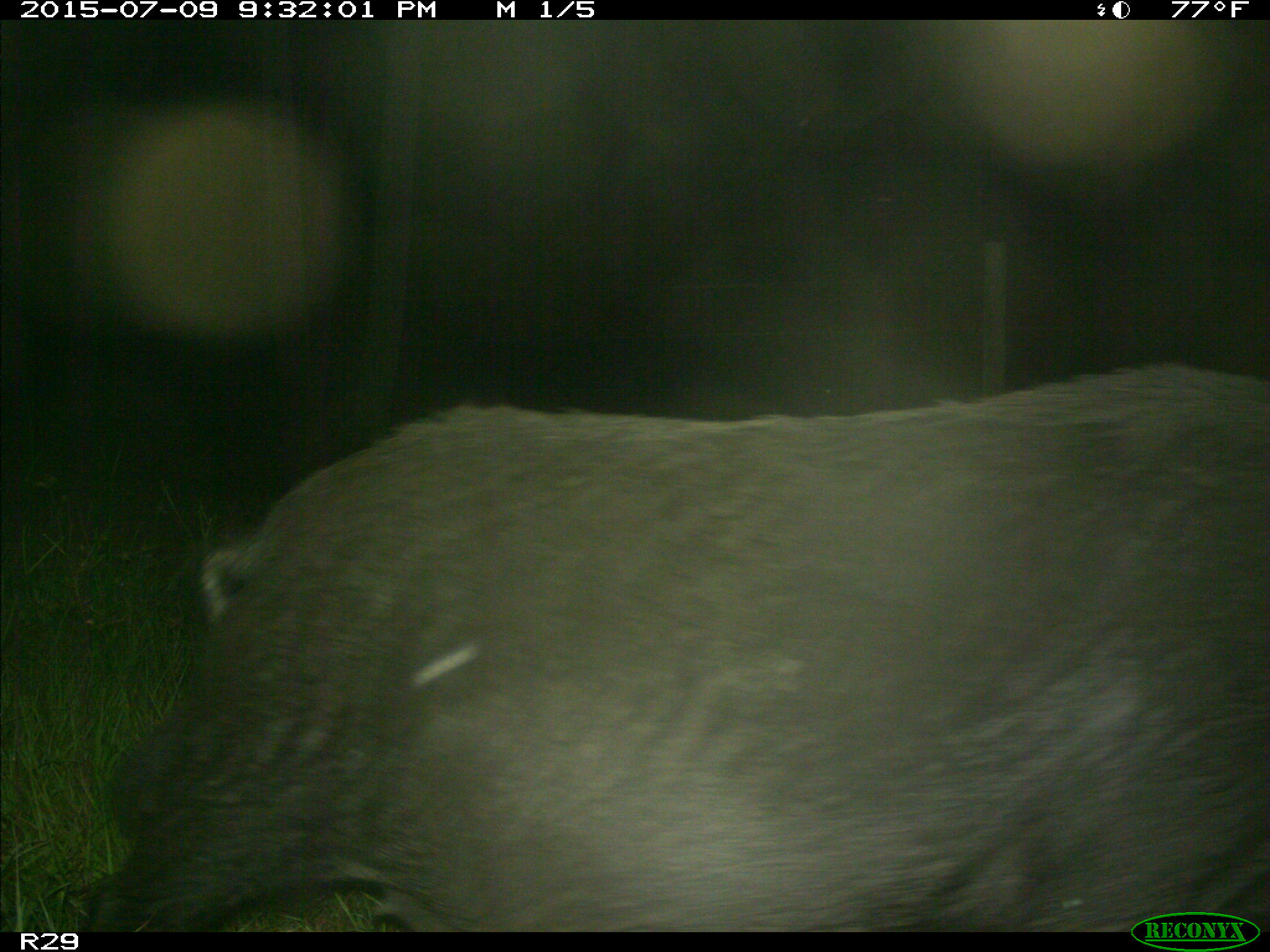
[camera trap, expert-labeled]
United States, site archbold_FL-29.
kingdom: Animalia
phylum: Chordata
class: Mammalia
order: Artiodactyla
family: Suidae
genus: Sus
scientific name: Sus scrofa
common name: wild boar